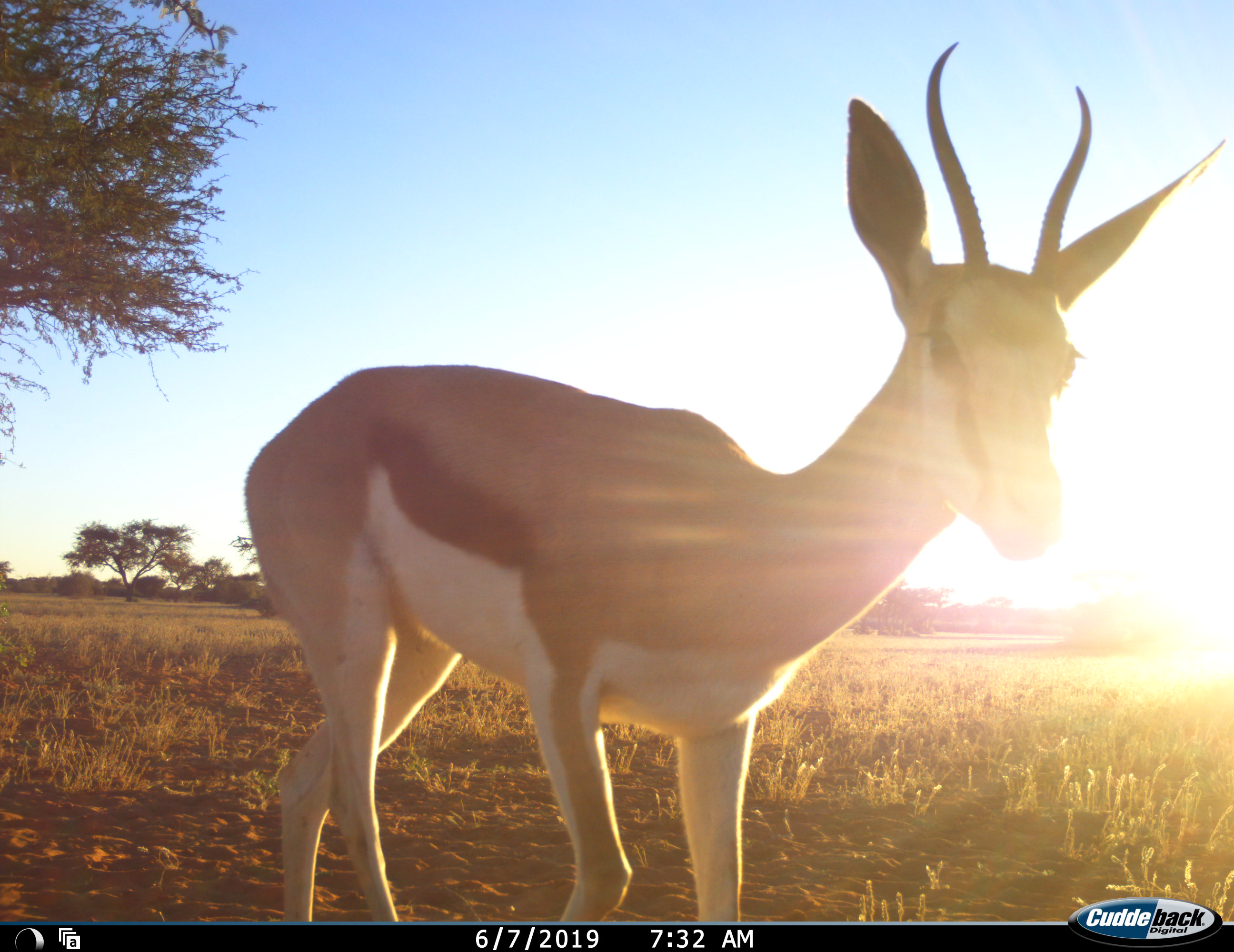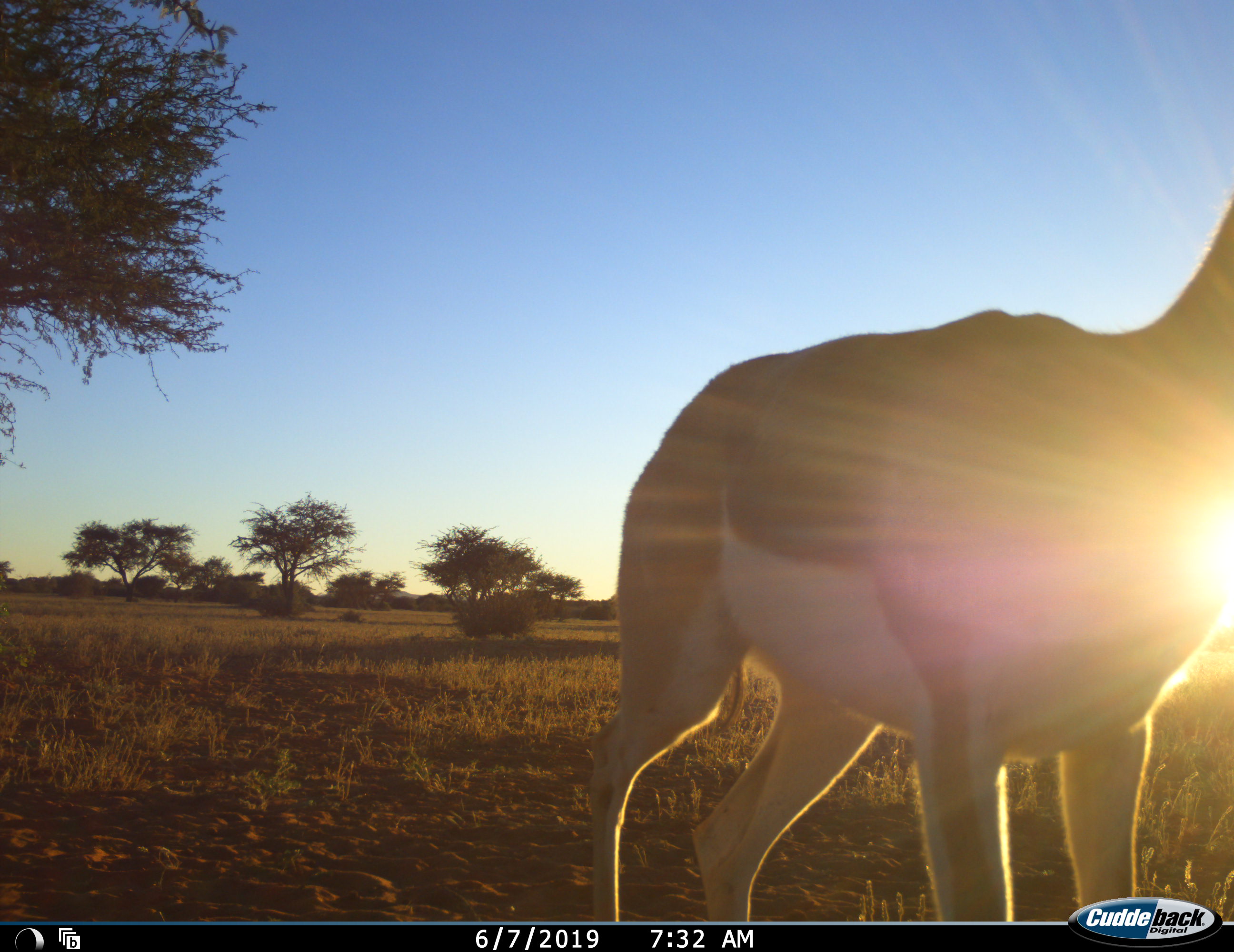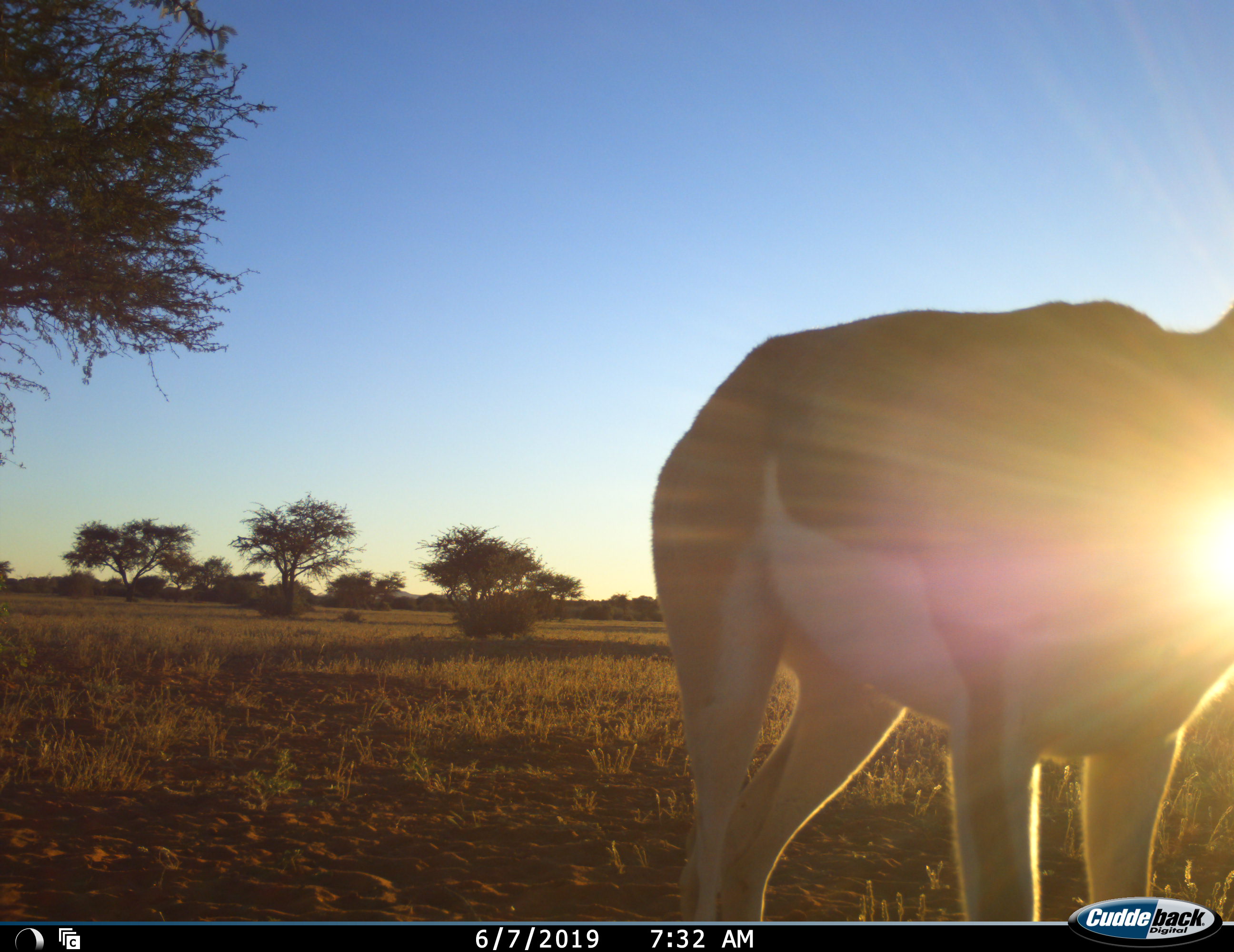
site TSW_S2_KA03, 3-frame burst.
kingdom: Animalia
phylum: Chordata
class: Mammalia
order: Artiodactyla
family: Bovidae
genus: Antidorcas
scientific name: Antidorcas marsupialis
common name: springbok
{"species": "springbok (Antidorcas marsupialis)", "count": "1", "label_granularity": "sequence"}